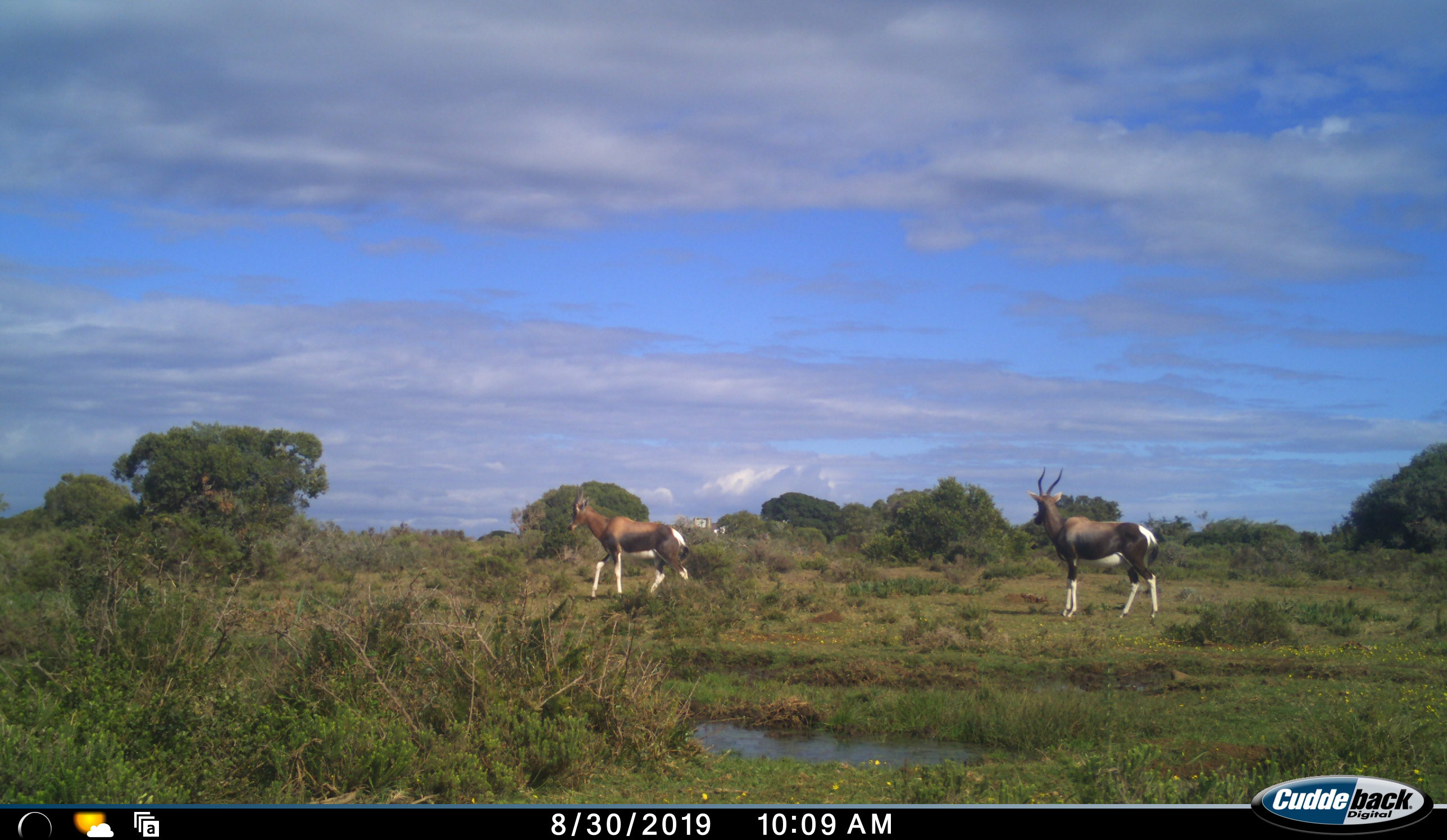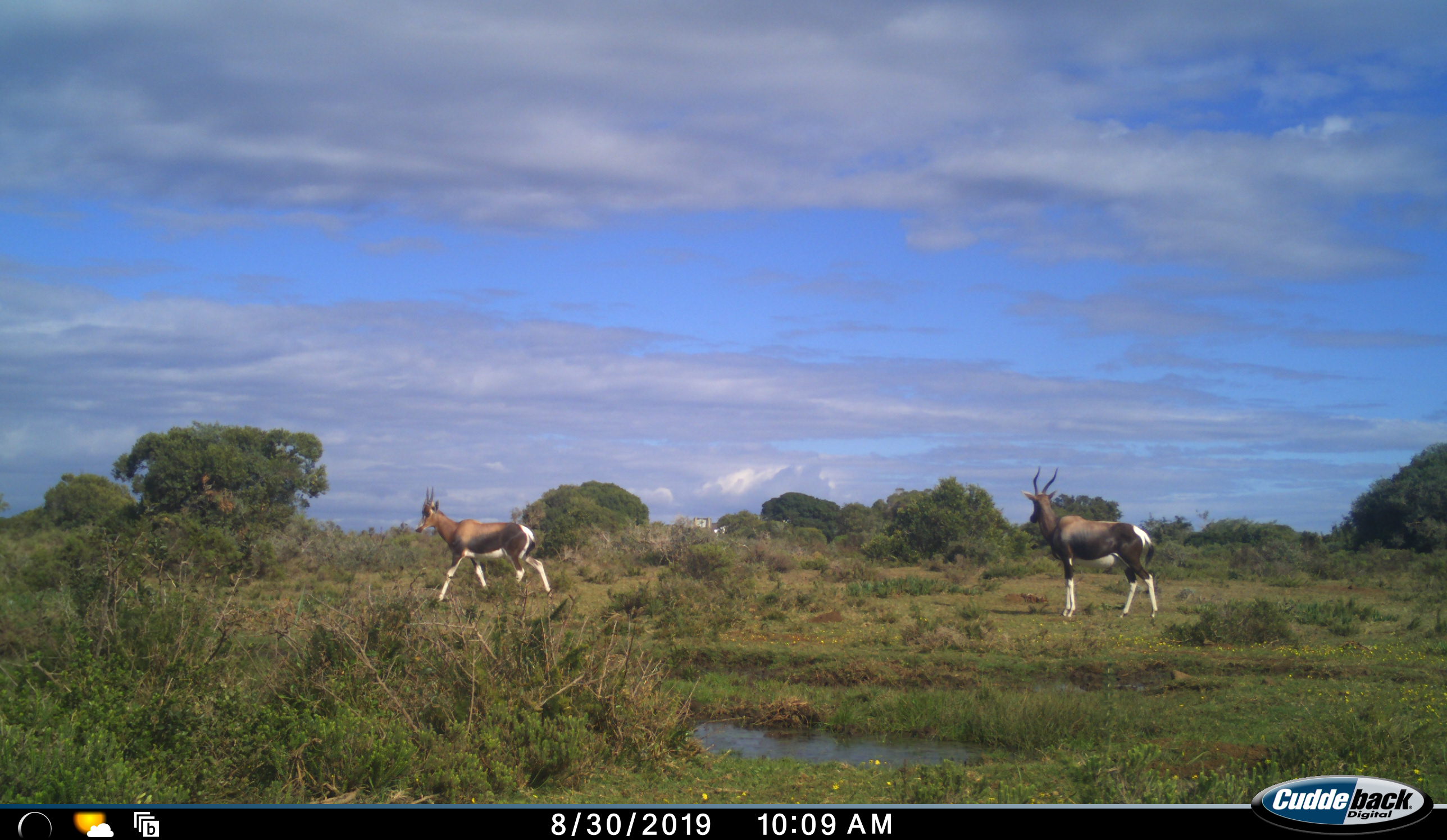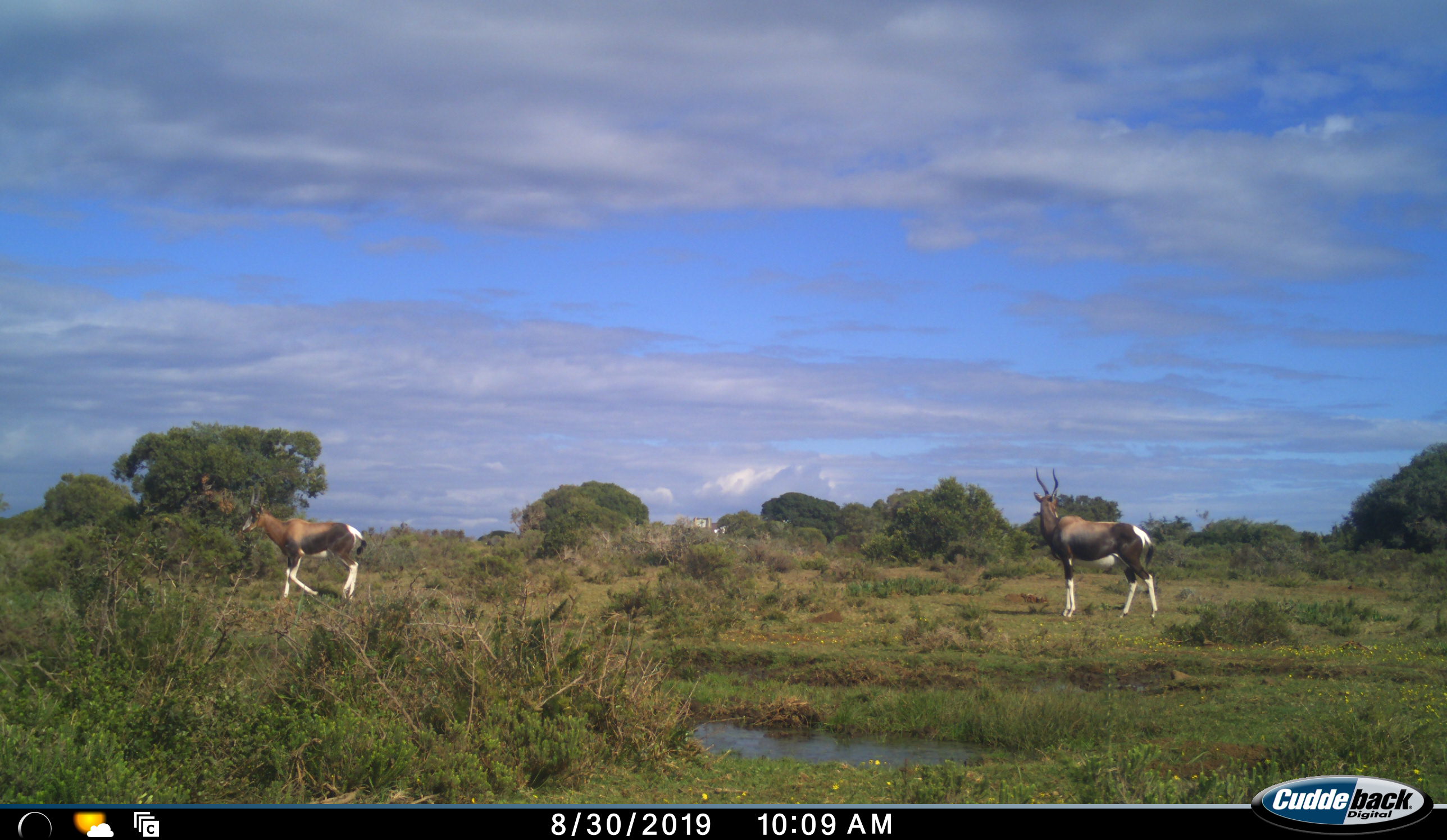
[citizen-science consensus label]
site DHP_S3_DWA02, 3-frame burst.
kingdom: Animalia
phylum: Chordata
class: Mammalia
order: Artiodactyla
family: Bovidae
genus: Damaliscus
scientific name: Damaliscus pygargus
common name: bontebok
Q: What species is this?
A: Bontebok (Damaliscus pygargus).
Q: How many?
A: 2.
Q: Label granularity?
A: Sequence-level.